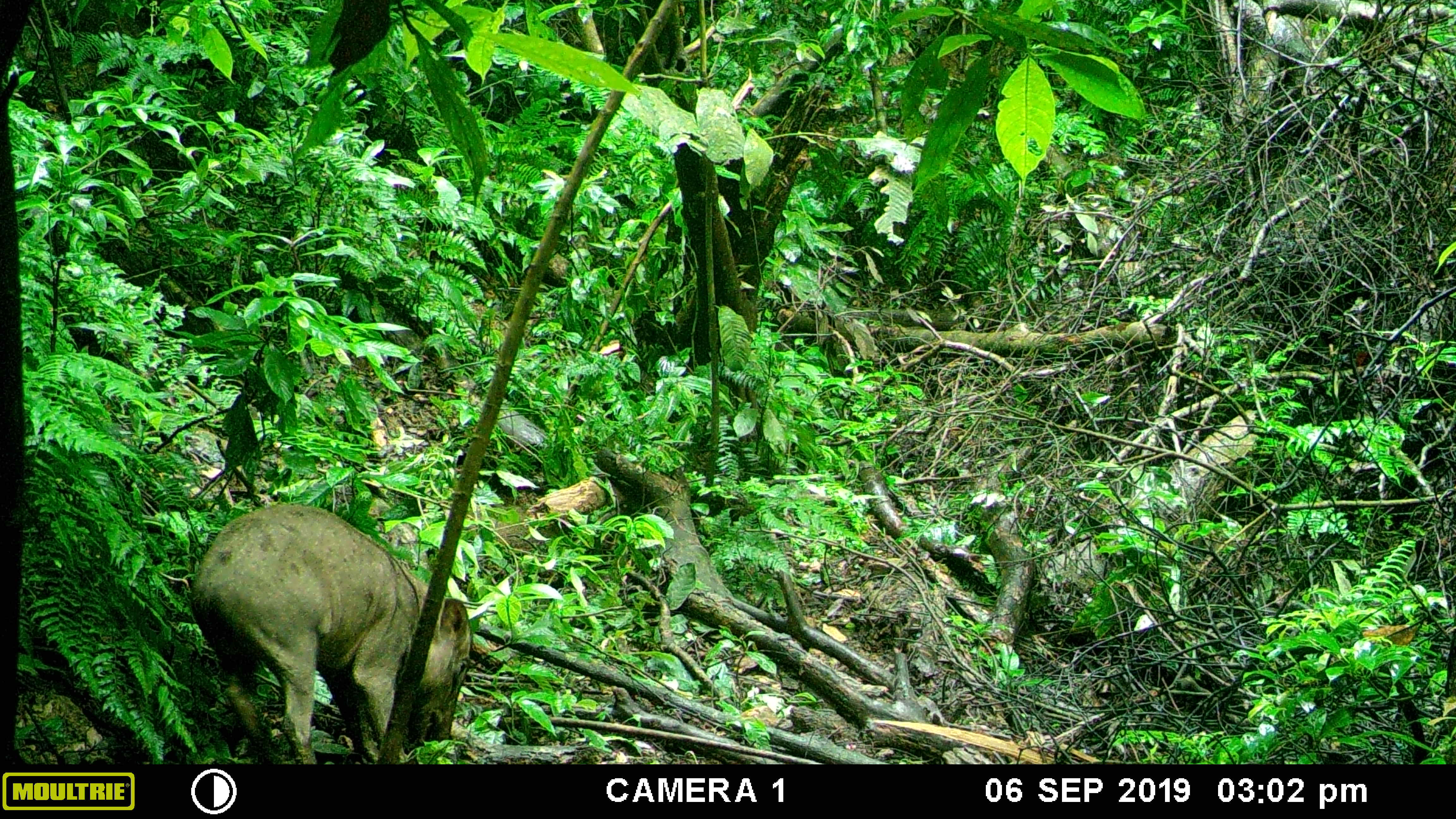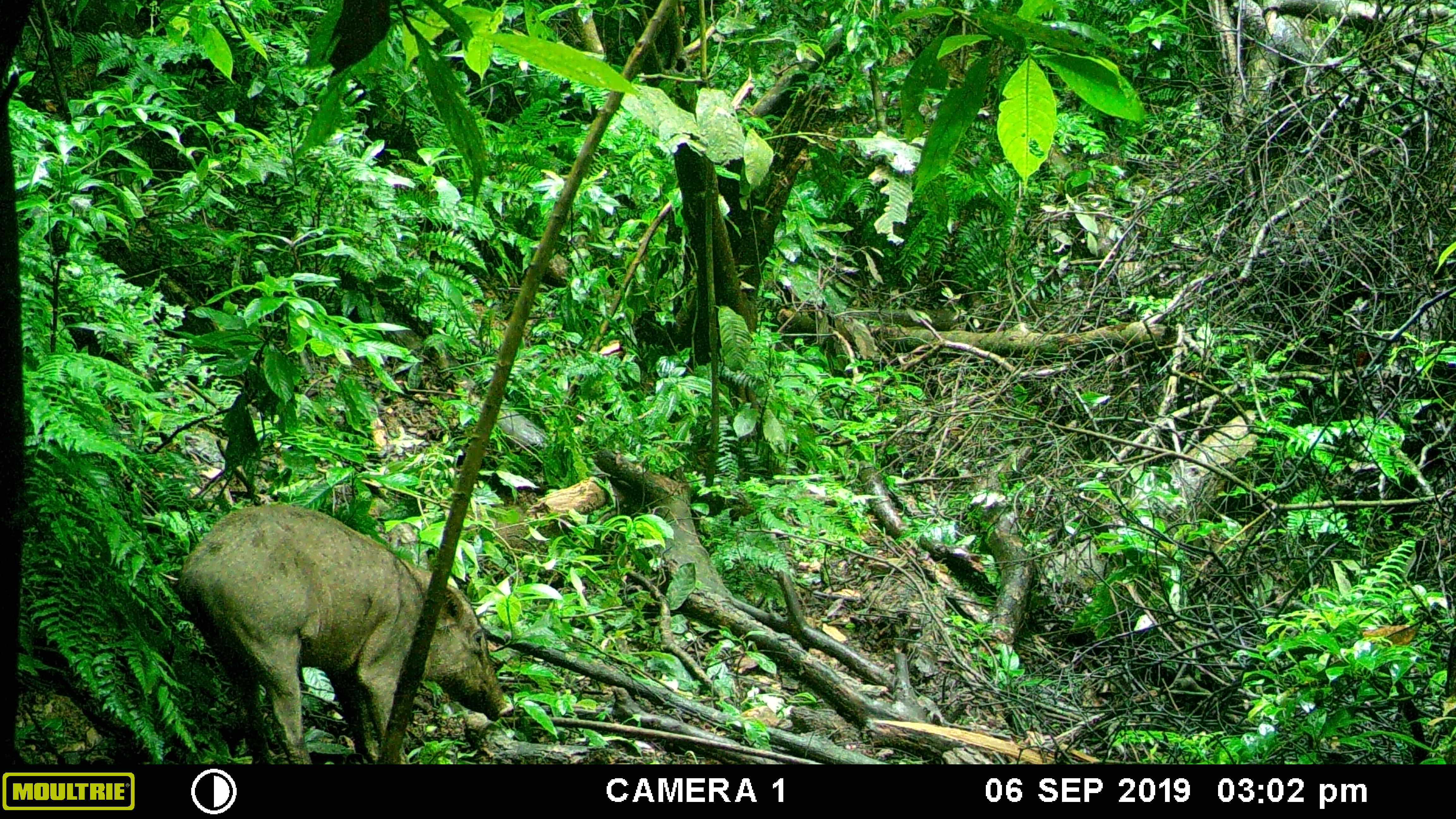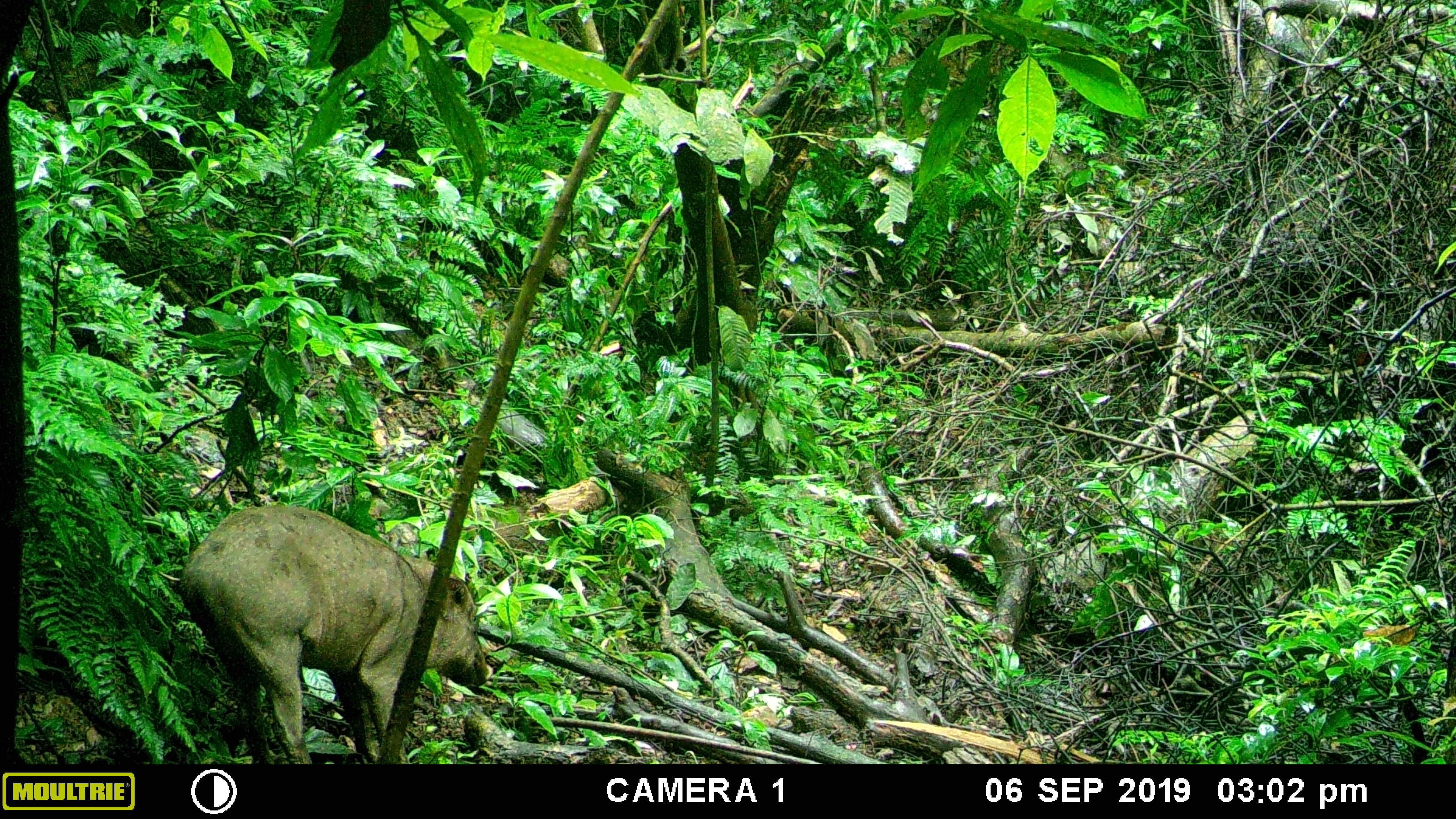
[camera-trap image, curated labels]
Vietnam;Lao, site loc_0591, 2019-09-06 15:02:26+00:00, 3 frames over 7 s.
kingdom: Animalia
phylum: Chordata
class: Mammalia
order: Artiodactyla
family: Suidae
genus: Sus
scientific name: Sus scrofa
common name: eurasian wild pig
Eurasian wild pig (Sus scrofa). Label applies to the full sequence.